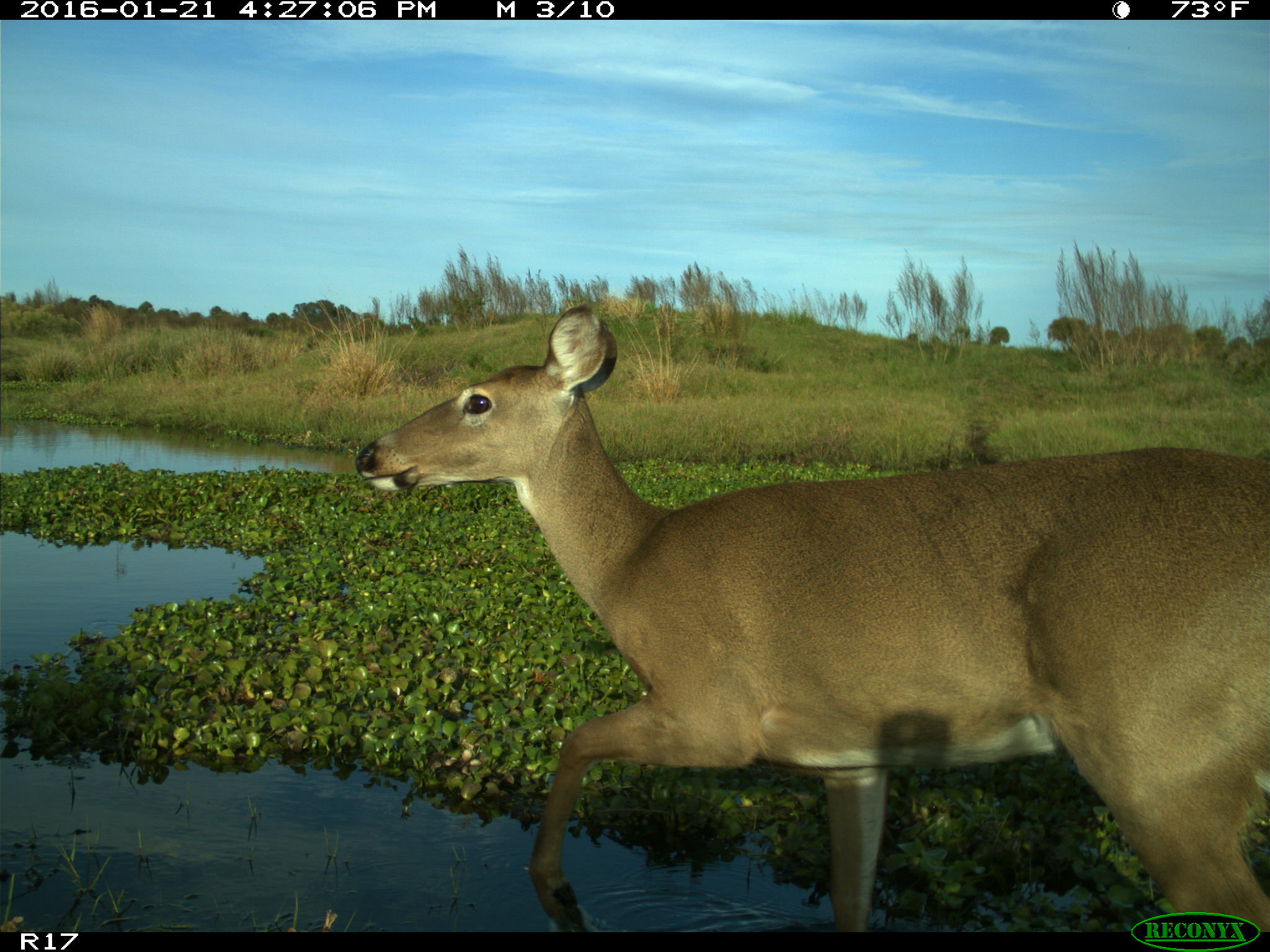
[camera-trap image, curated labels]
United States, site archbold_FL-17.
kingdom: Animalia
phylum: Chordata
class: Mammalia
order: Artiodactyla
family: Cervidae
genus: Odocoileus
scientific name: Odocoileus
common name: deer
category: unidentified deer